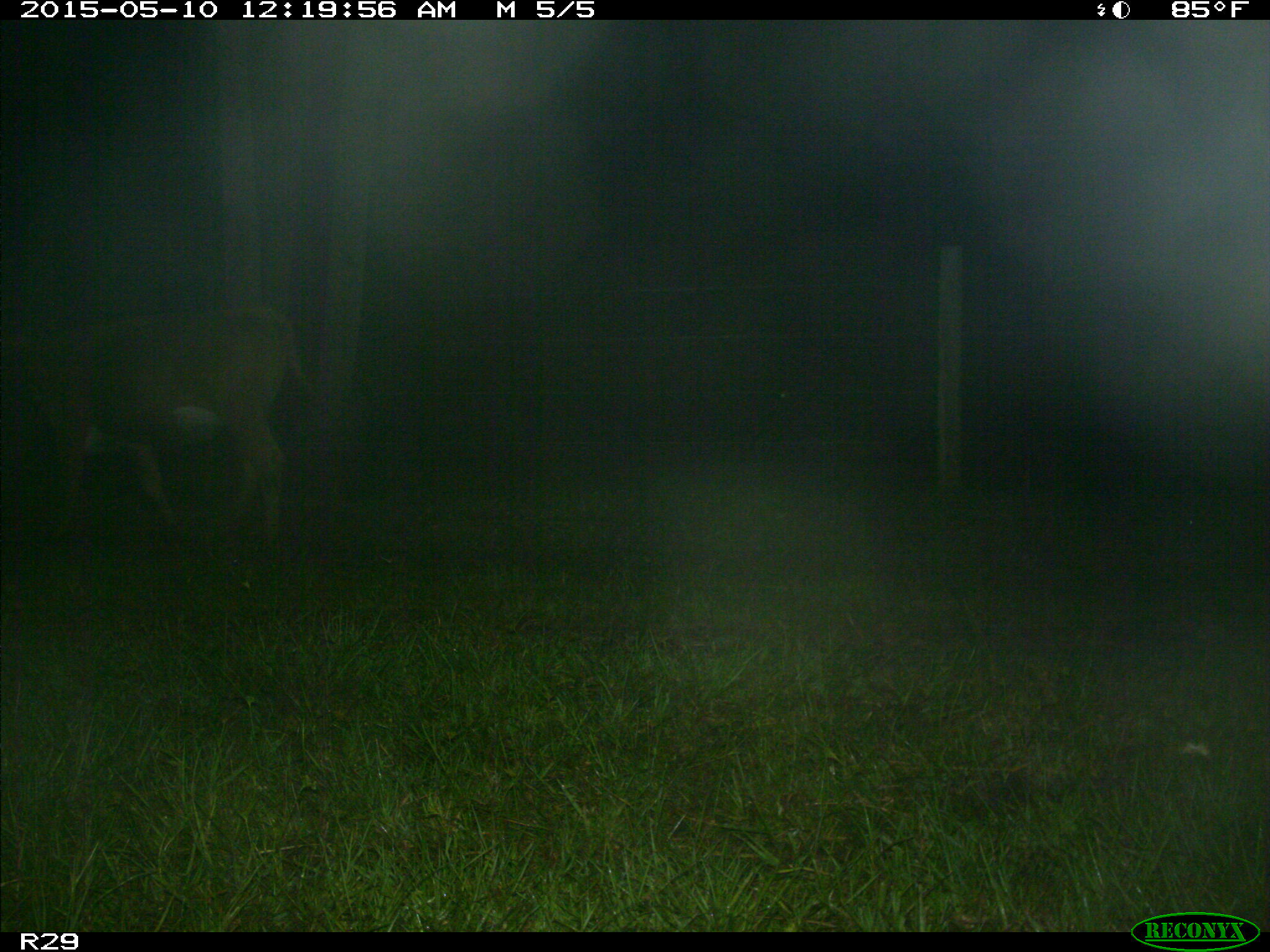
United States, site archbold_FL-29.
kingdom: Animalia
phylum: Chordata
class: Mammalia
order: Artiodactyla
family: Bovidae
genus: Bos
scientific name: Bos taurus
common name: domestic cow